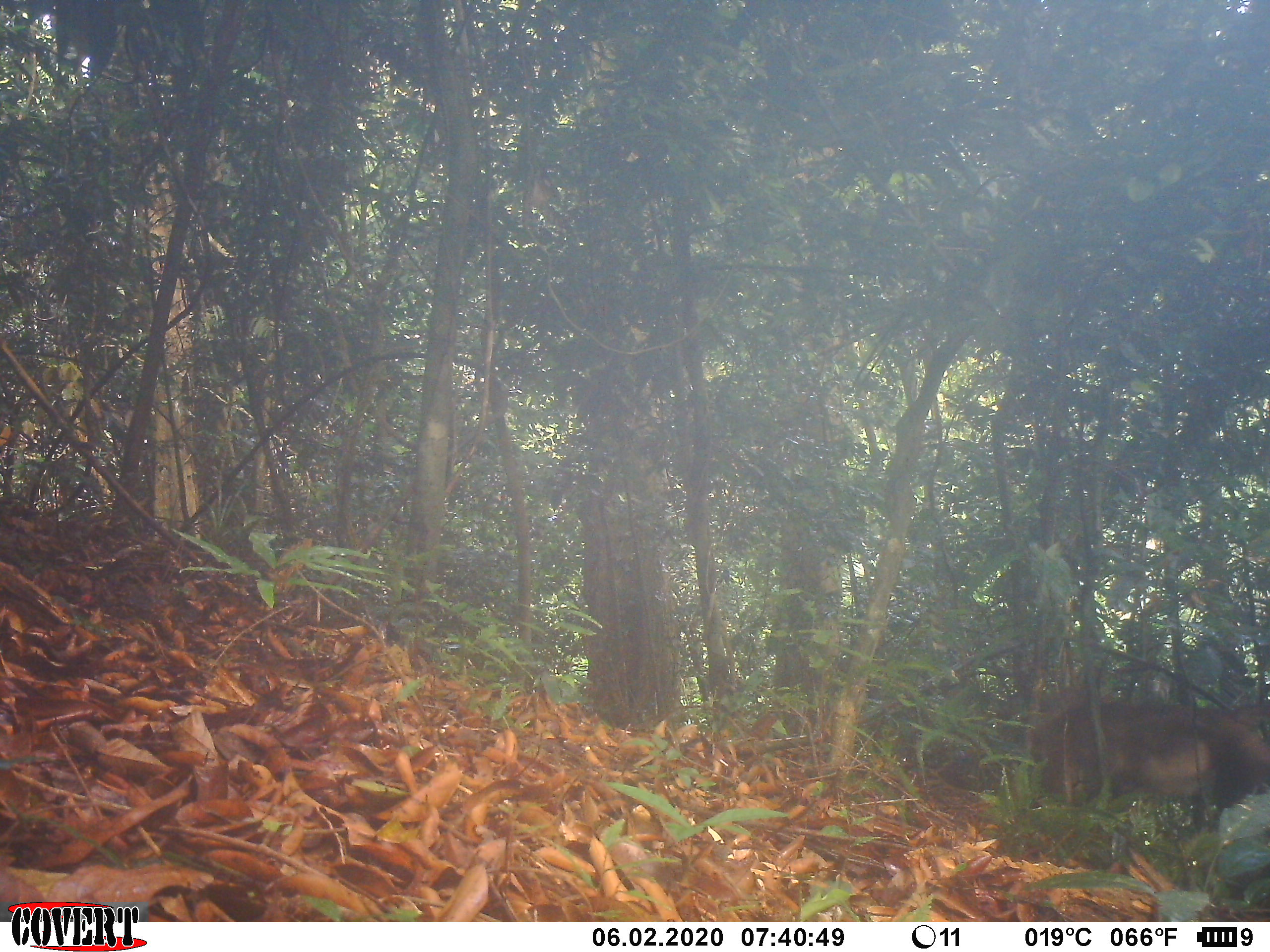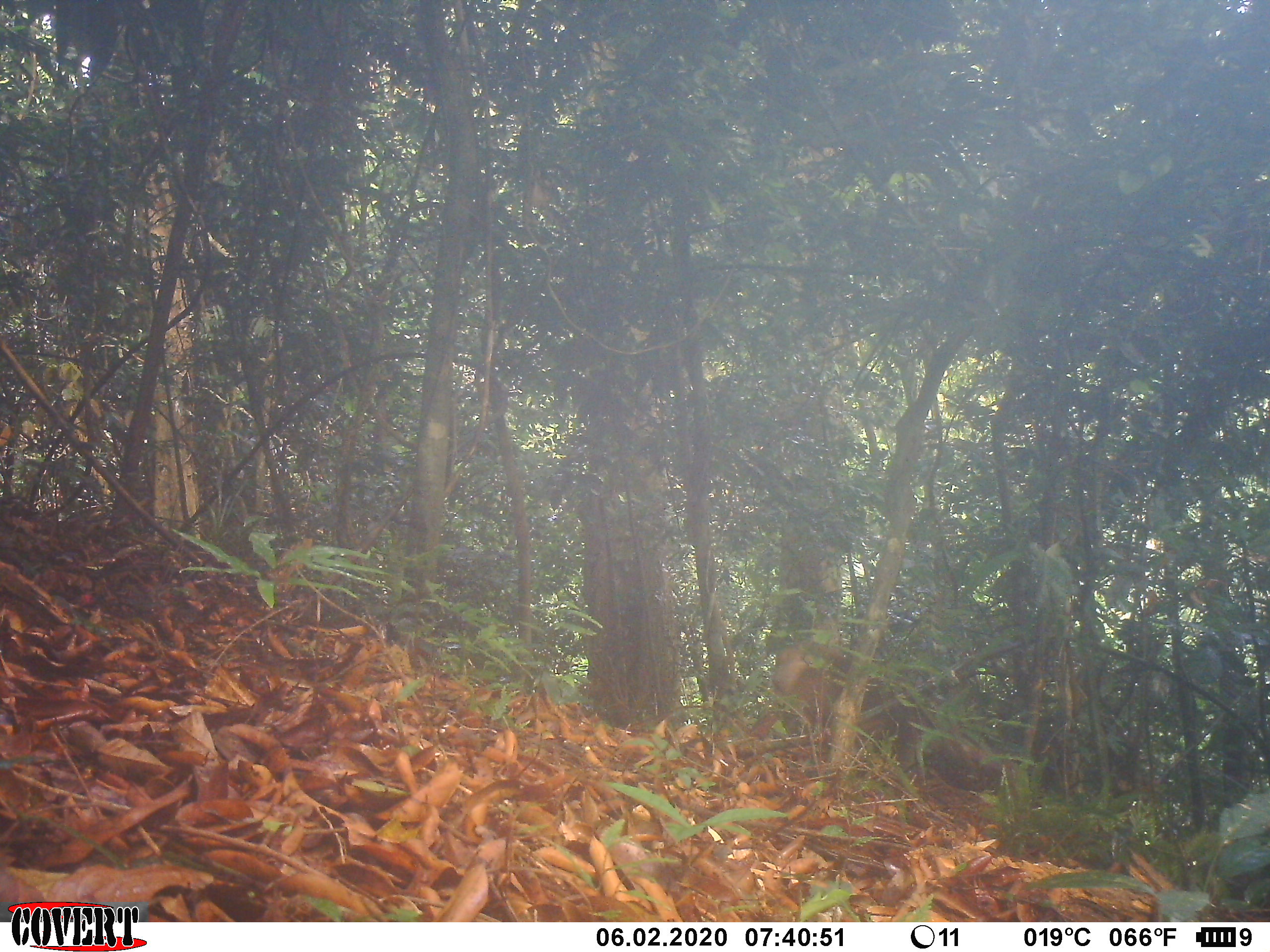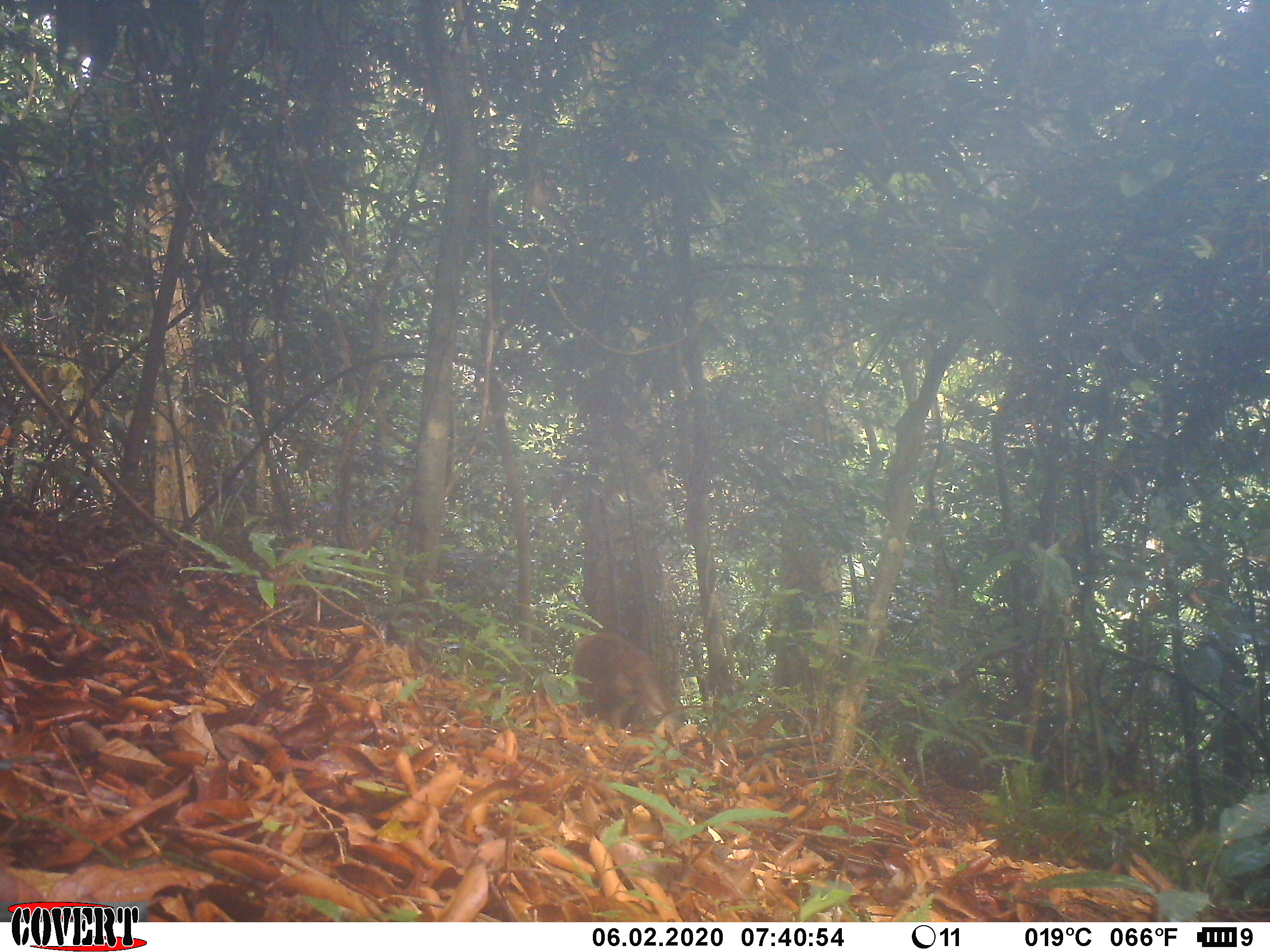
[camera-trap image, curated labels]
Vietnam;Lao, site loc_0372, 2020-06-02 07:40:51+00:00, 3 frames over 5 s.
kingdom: Animalia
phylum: Chordata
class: Mammalia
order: Primates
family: Cercopithecidae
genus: Macaca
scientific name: Macaca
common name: macaques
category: assam or rhesus macaque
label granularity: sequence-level